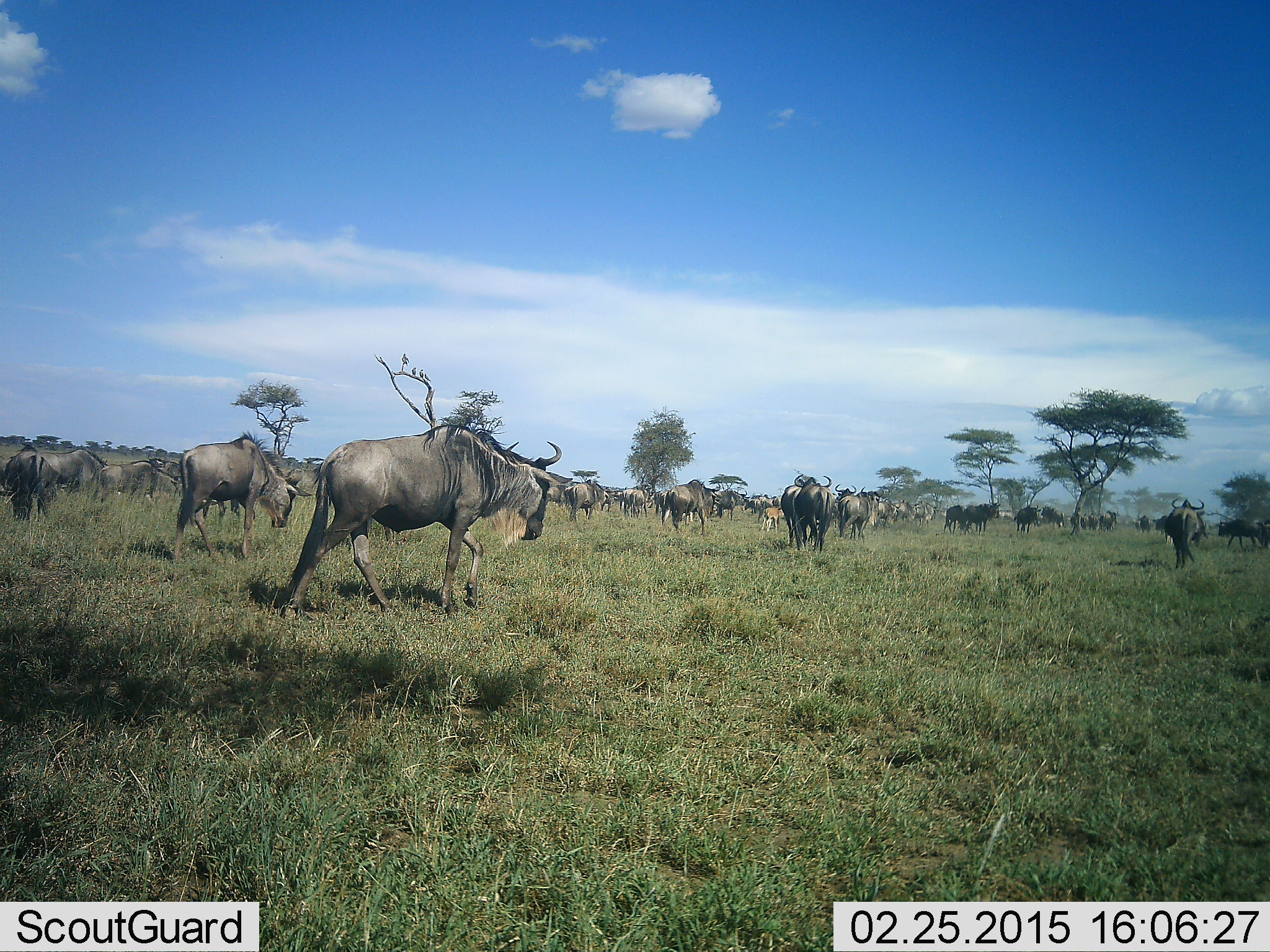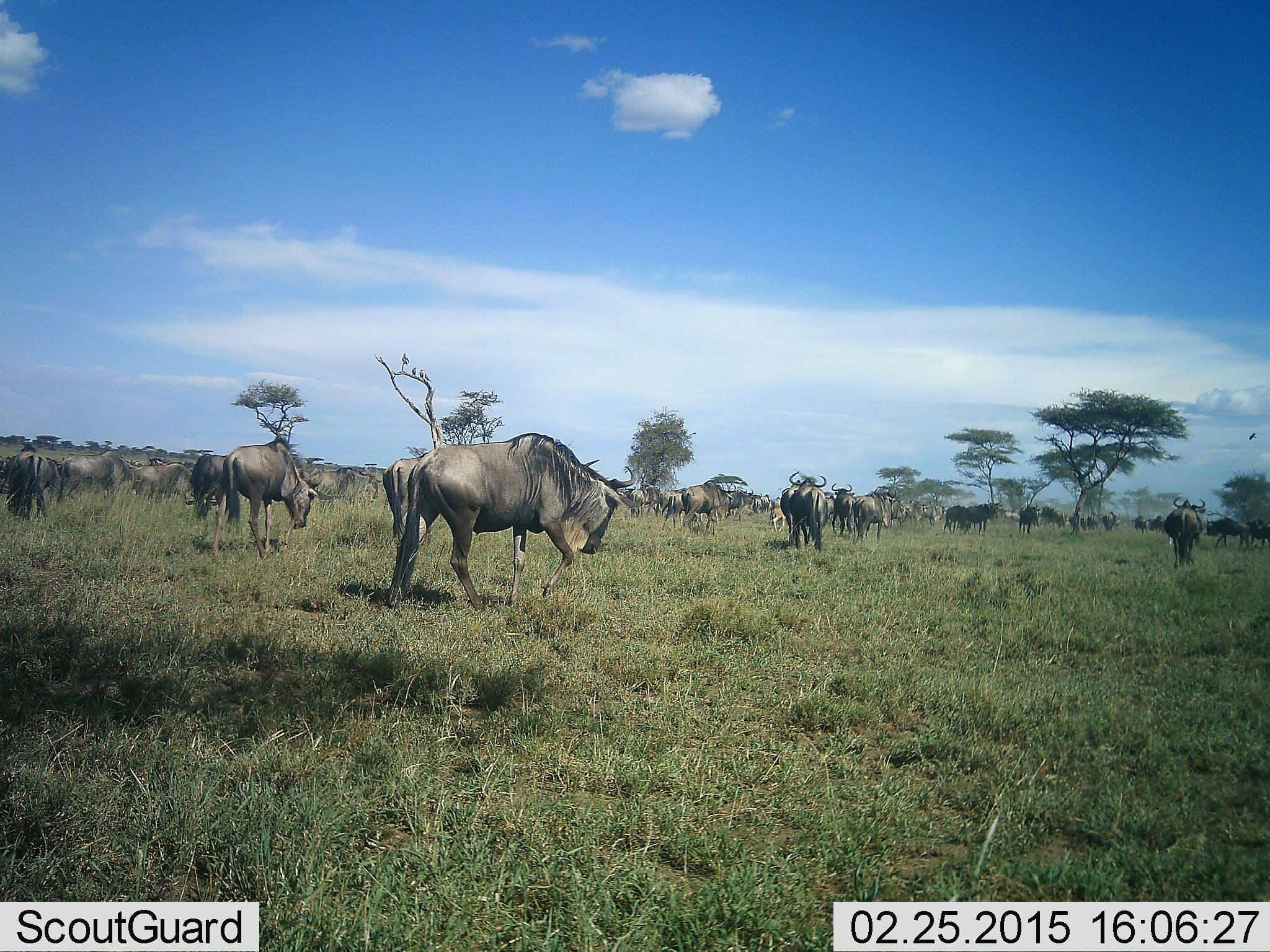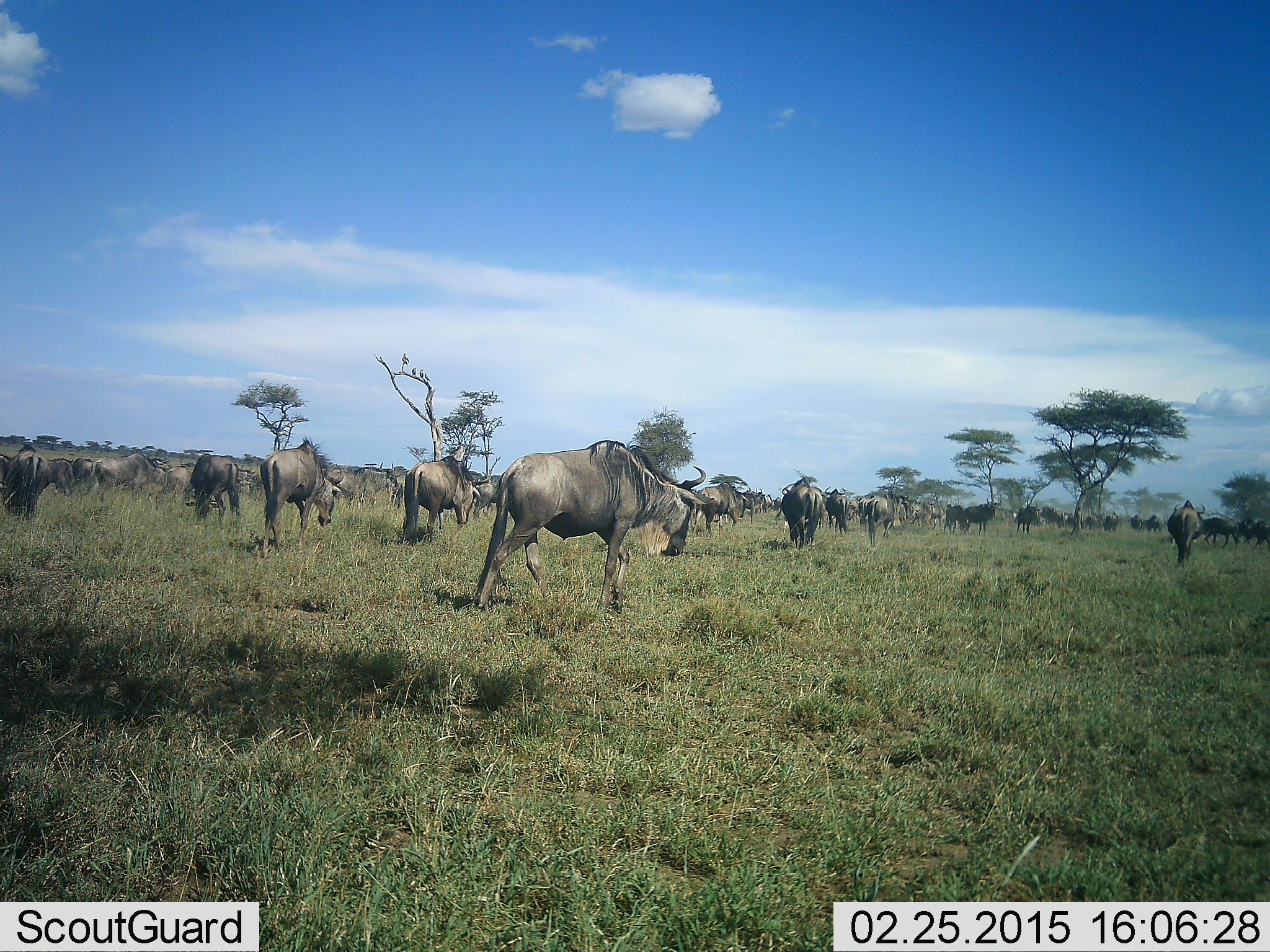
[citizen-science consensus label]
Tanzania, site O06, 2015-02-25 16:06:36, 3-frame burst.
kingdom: Animalia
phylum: Chordata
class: Mammalia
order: Artiodactyla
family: Bovidae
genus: Connochaetes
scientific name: Connochaetes taurinus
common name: blue wildebeest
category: wildebeest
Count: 11-50.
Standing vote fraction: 30%.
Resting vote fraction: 10%.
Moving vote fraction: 90%.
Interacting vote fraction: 0%.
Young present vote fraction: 30%.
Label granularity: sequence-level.